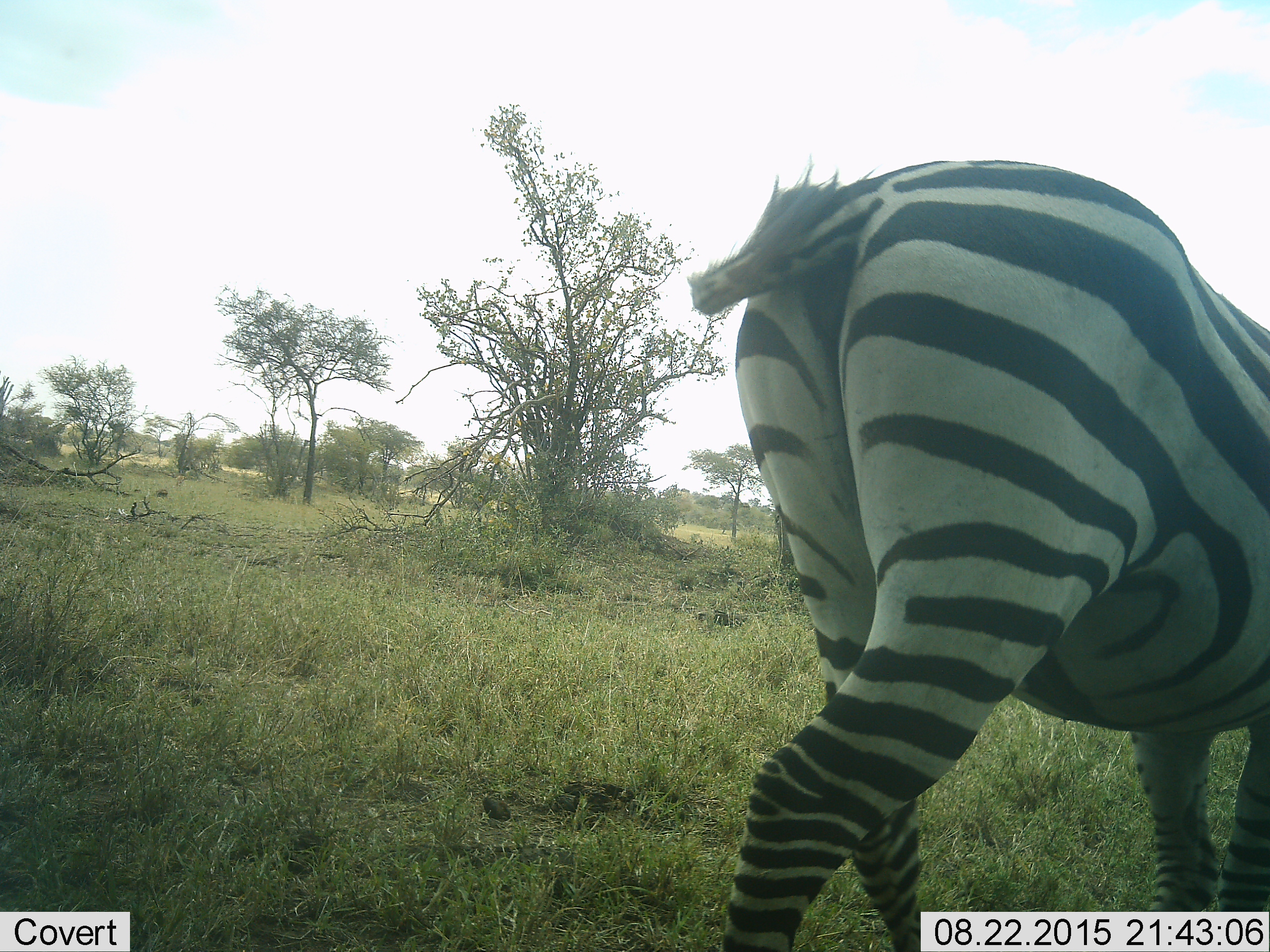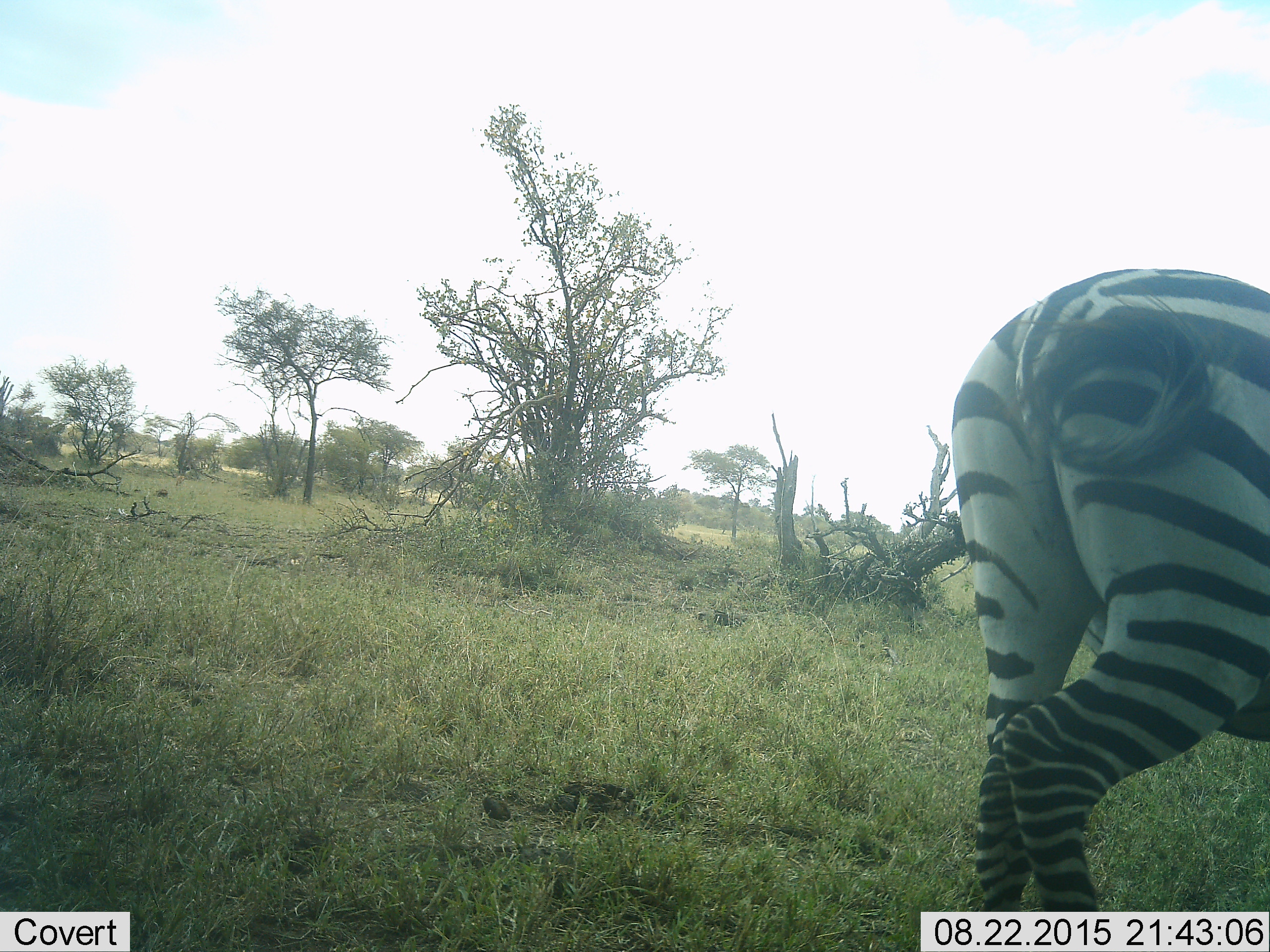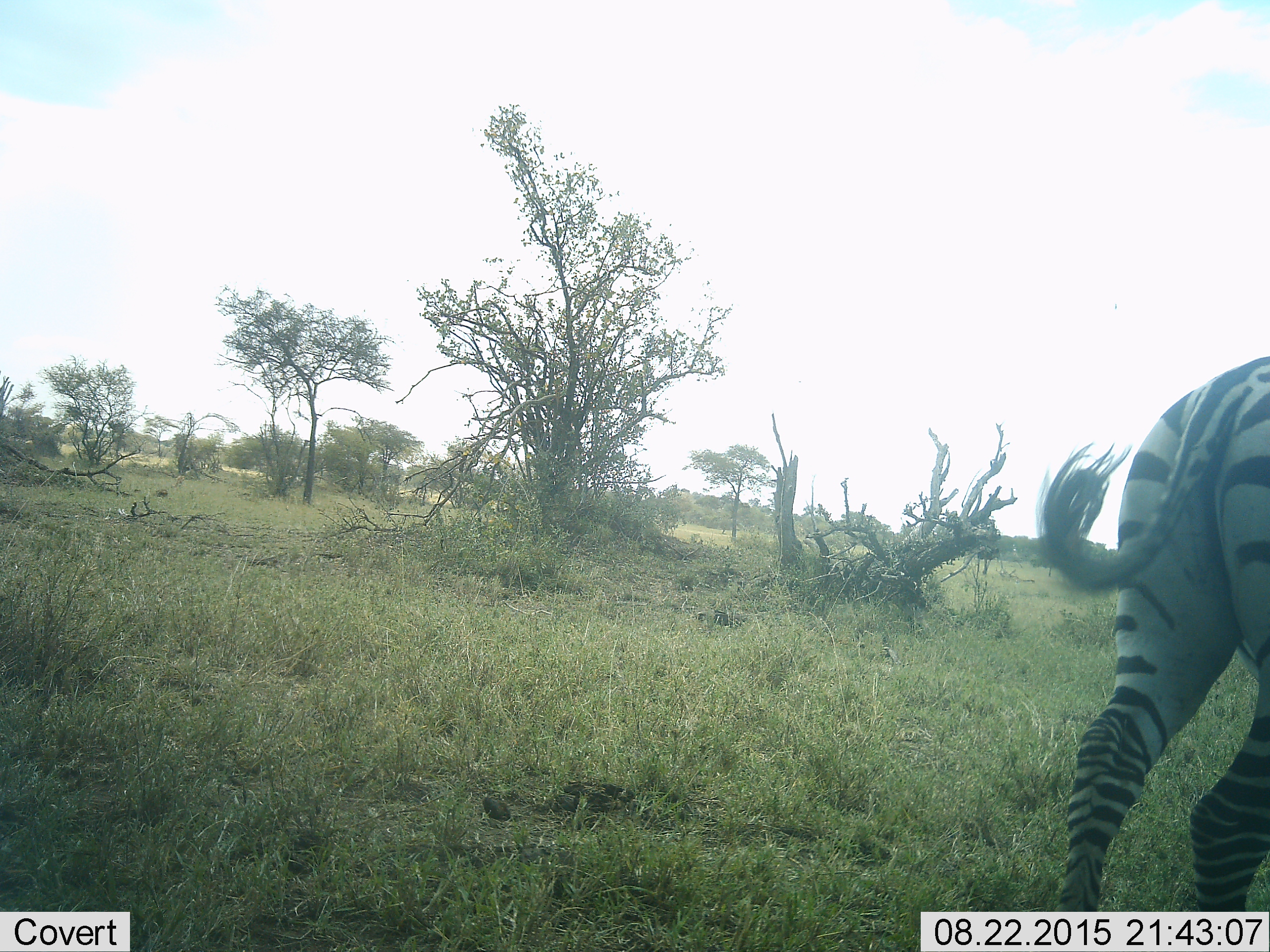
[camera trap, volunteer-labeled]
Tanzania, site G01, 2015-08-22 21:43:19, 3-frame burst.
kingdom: Animalia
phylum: Chordata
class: Mammalia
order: Perissodactyla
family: Equidae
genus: Equus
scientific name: Equus quagga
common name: plains zebra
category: zebra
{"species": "zebra (plains zebra) (Equus quagga)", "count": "1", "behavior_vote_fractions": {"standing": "15%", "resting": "0%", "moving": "80%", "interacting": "5%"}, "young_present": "0%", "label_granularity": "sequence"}